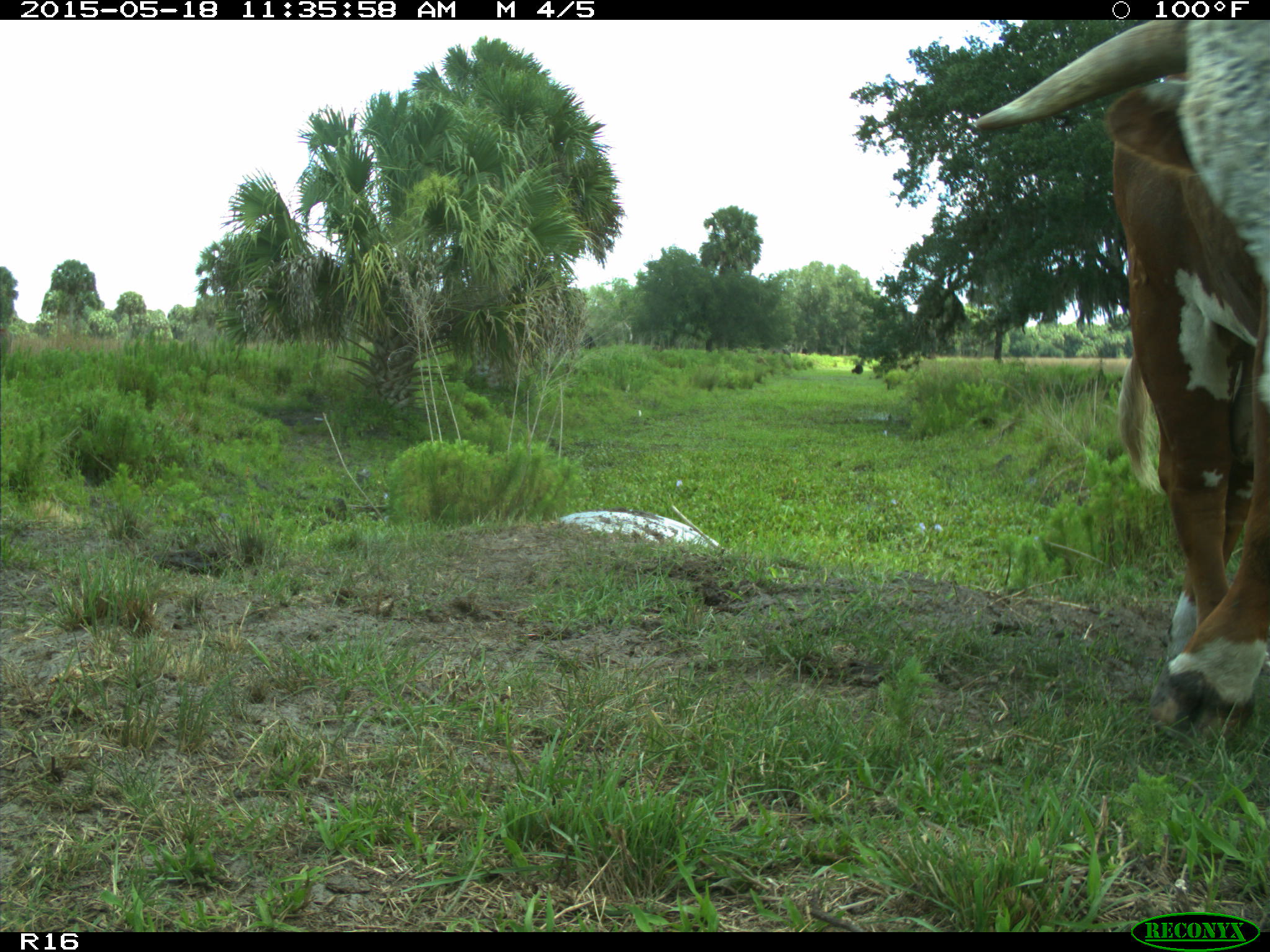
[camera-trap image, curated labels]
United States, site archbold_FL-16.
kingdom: Animalia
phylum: Chordata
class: Mammalia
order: Artiodactyla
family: Bovidae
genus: Bos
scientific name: Bos taurus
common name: domestic cow